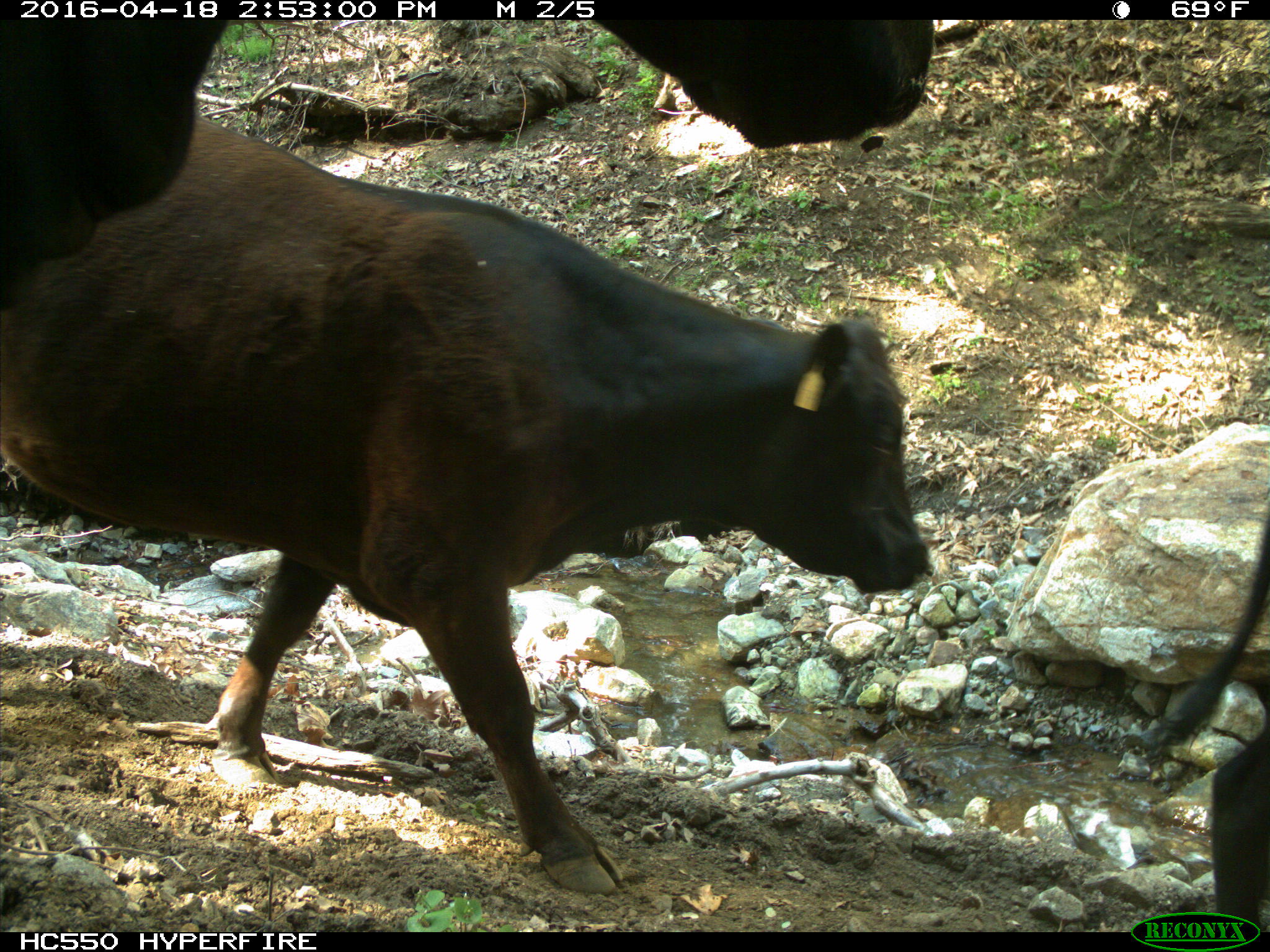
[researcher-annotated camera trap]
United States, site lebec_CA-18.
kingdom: Animalia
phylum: Chordata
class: Mammalia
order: Artiodactyla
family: Bovidae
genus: Bos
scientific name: Bos taurus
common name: domestic cow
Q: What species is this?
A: Bos taurus (domestic cow).